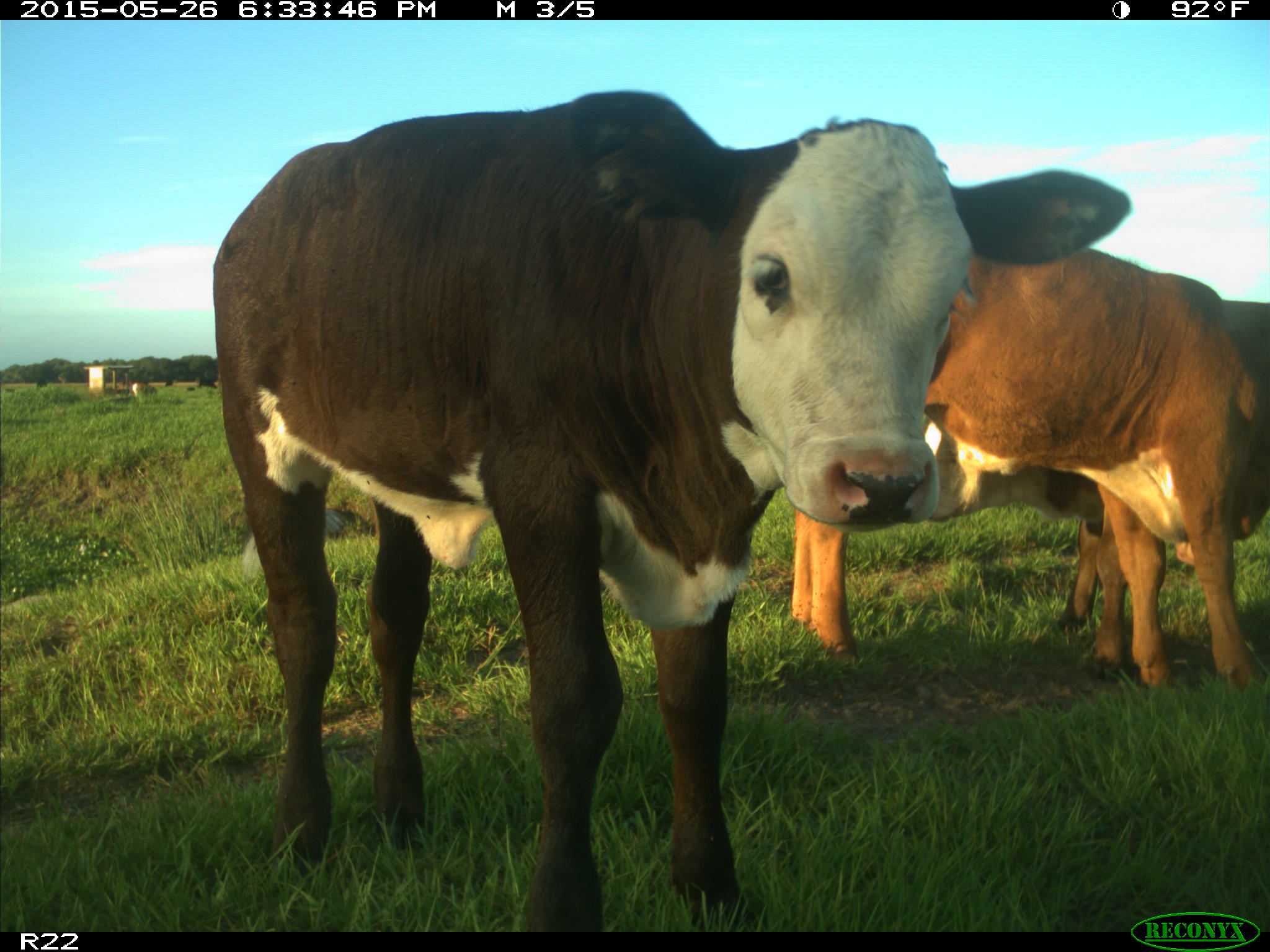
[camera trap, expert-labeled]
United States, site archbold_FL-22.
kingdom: Animalia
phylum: Chordata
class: Mammalia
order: Artiodactyla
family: Bovidae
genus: Bos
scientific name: Bos taurus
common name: domestic cow